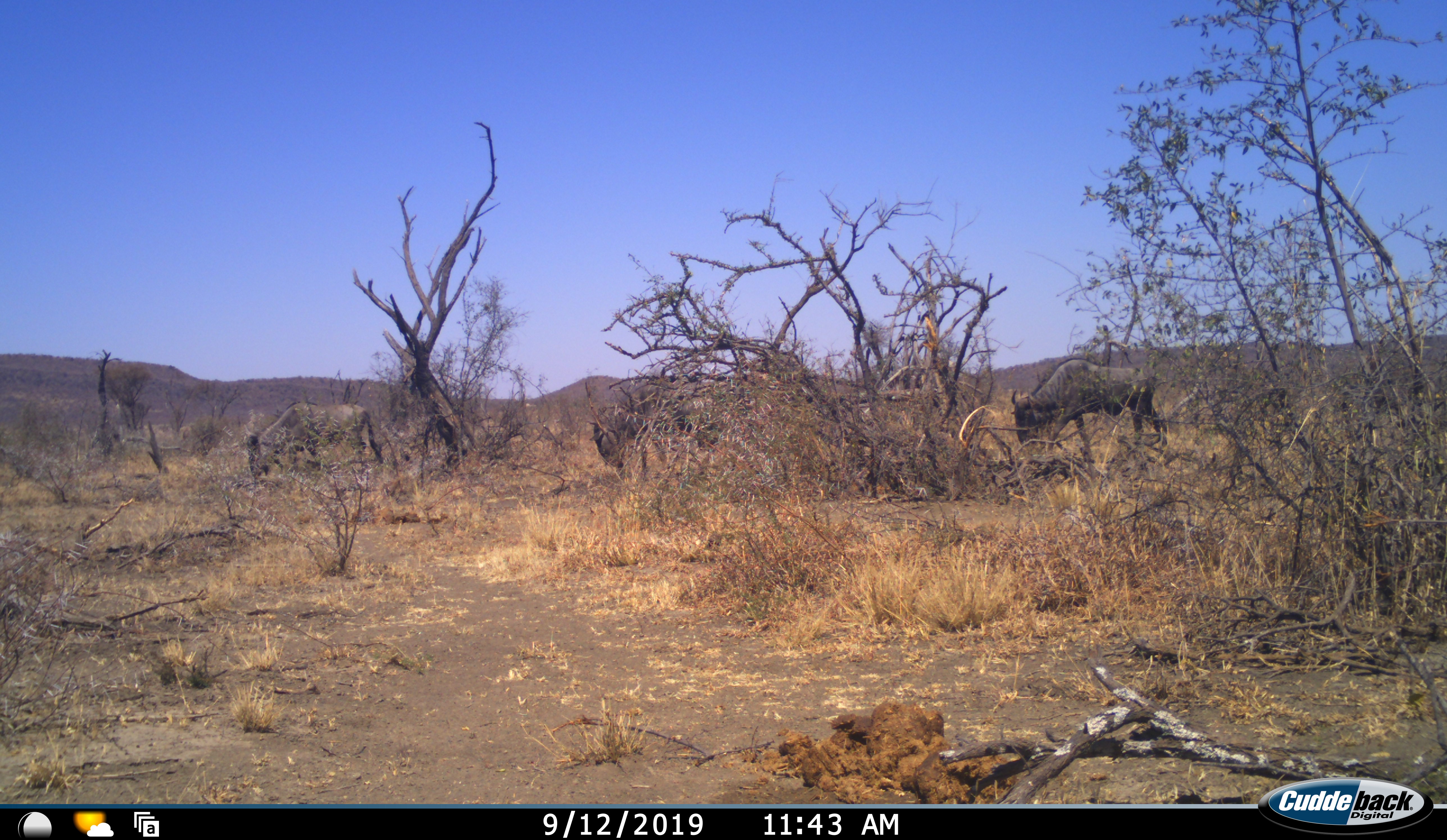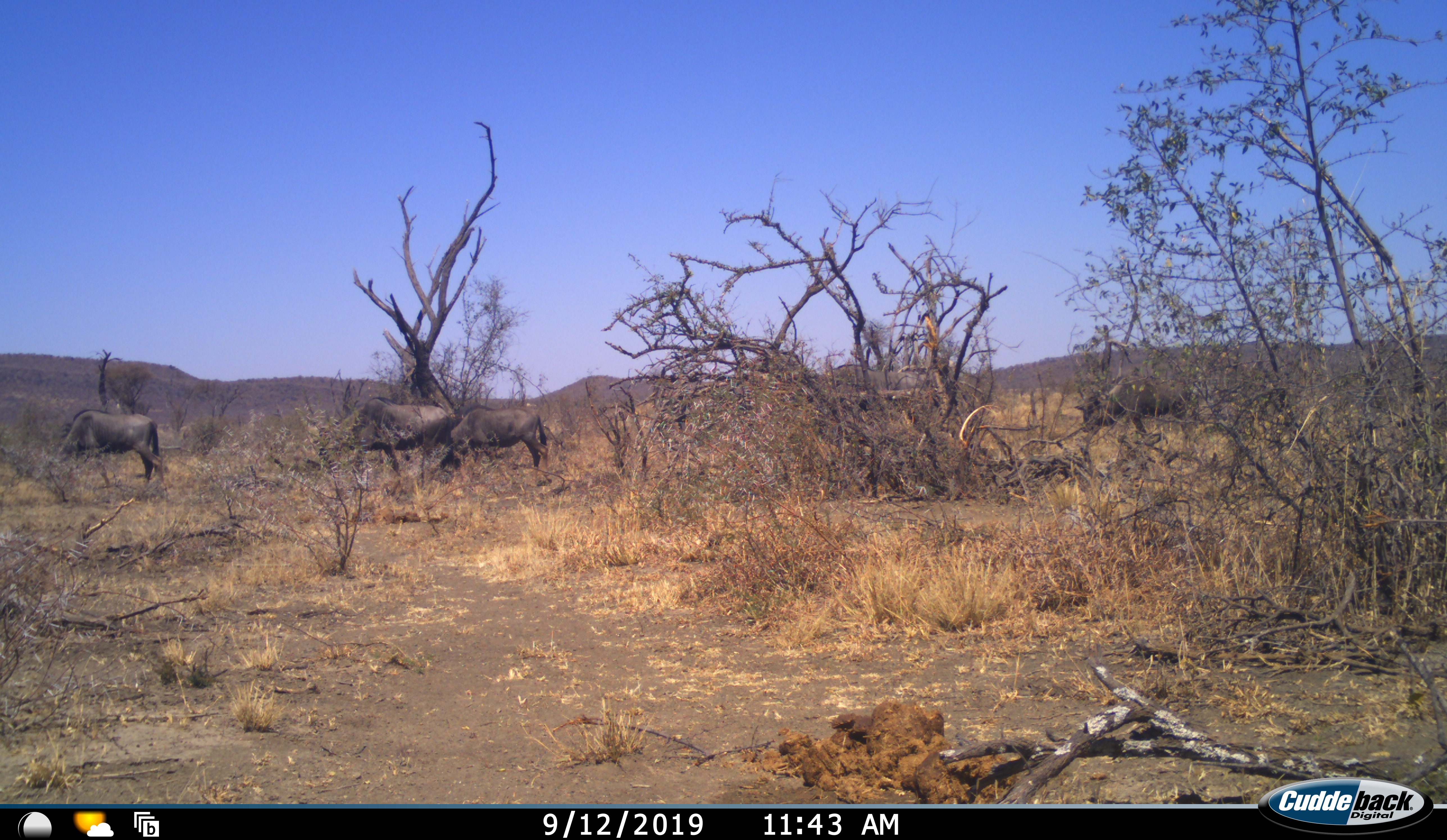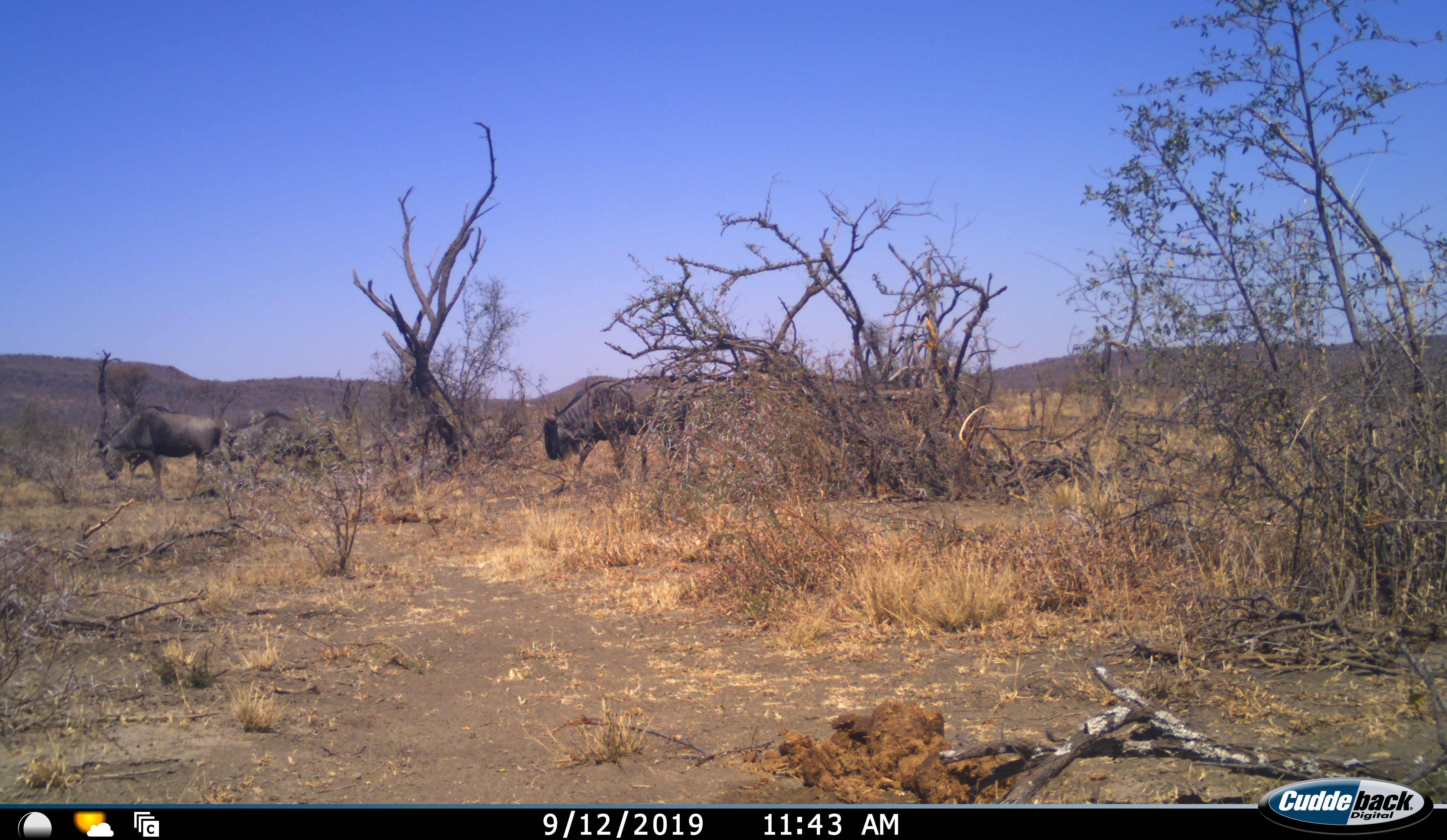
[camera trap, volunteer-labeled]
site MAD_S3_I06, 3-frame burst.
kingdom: Animalia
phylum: Chordata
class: Mammalia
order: Artiodactyla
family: Bovidae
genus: Connochaetes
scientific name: Connochaetes taurinus taurinus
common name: blue wildebeest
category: wildebeestblue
Wildebeestblue (blue wildebeest) (Connochaetes taurinus taurinus), count 5. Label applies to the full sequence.